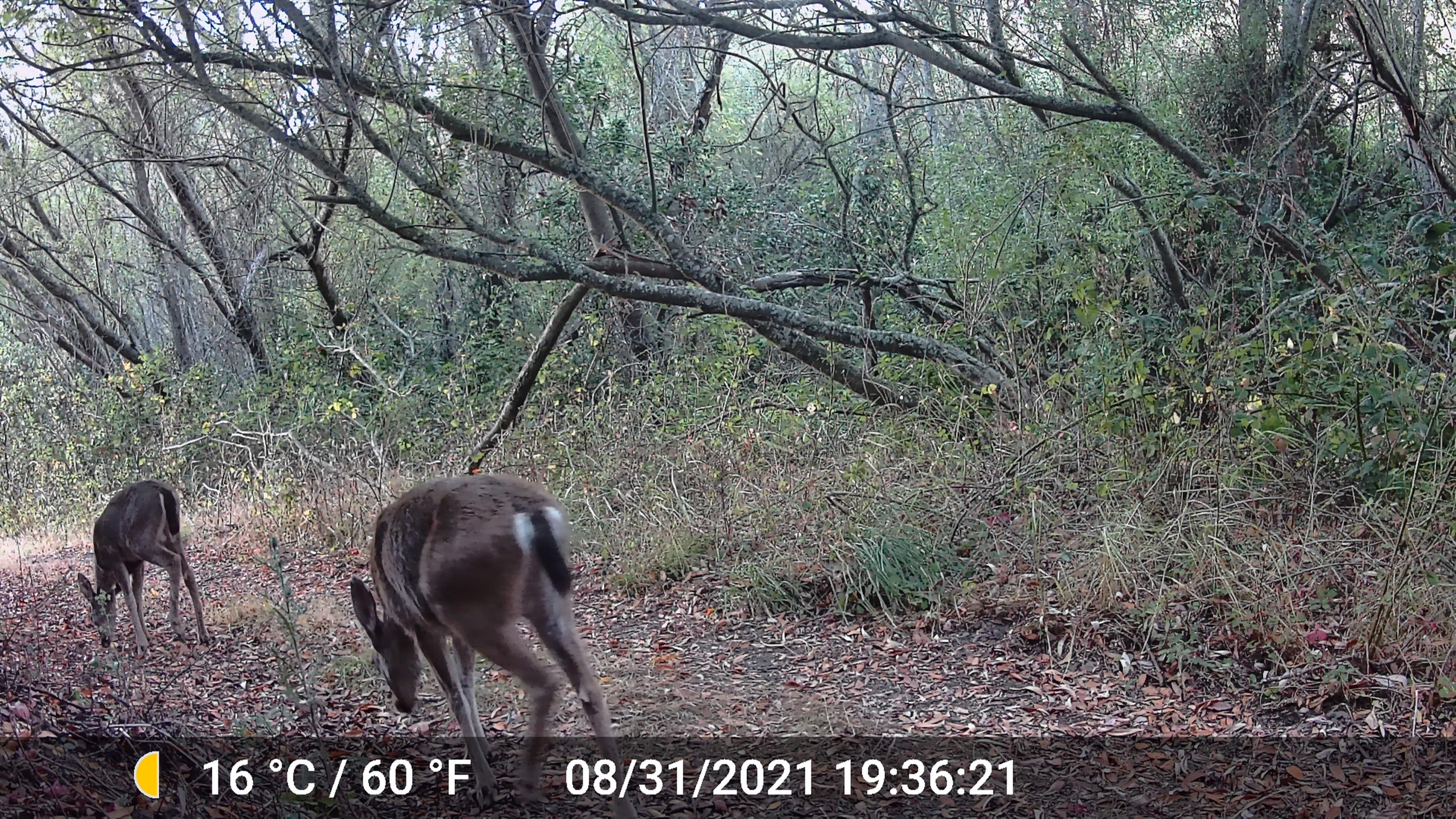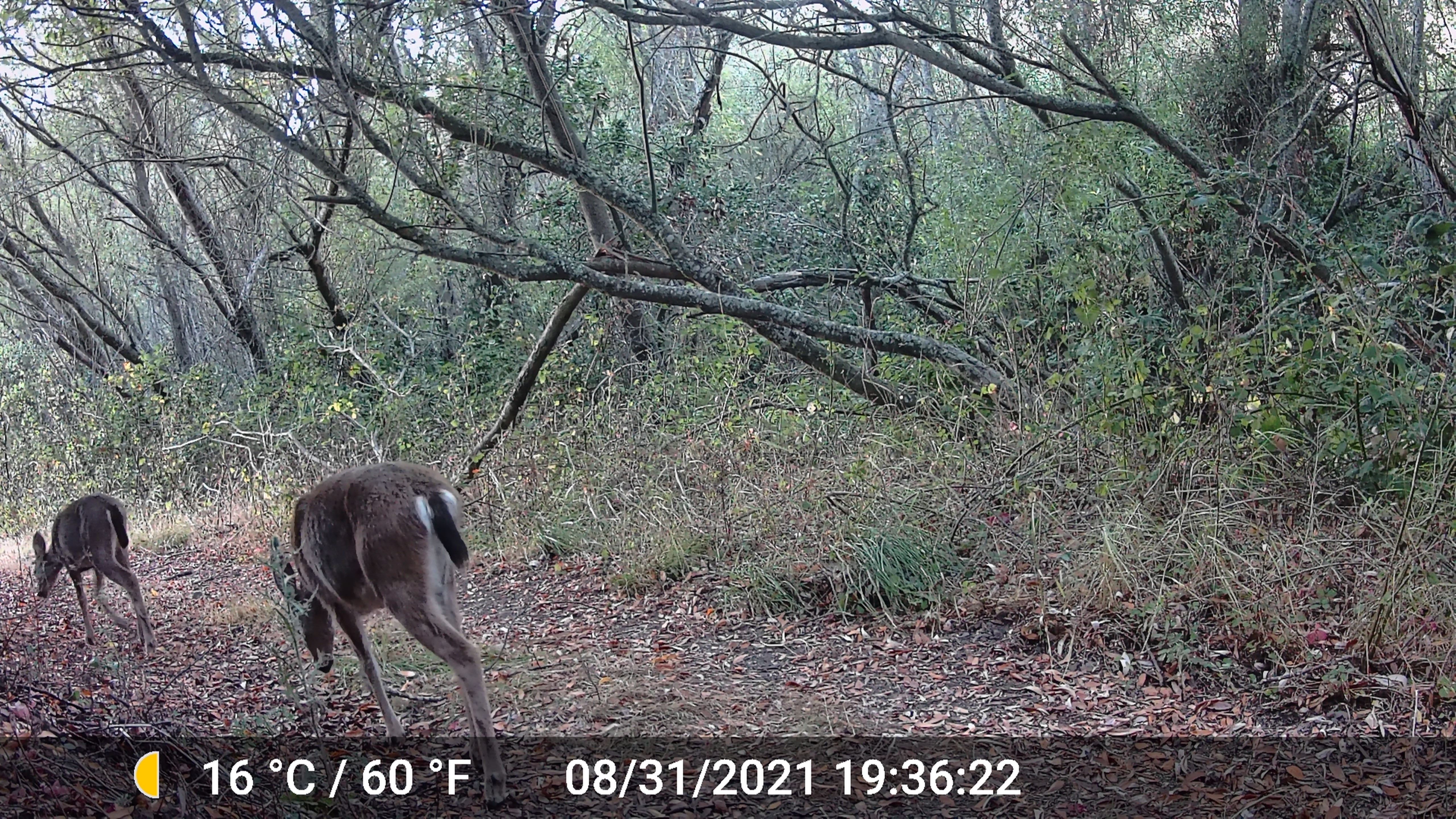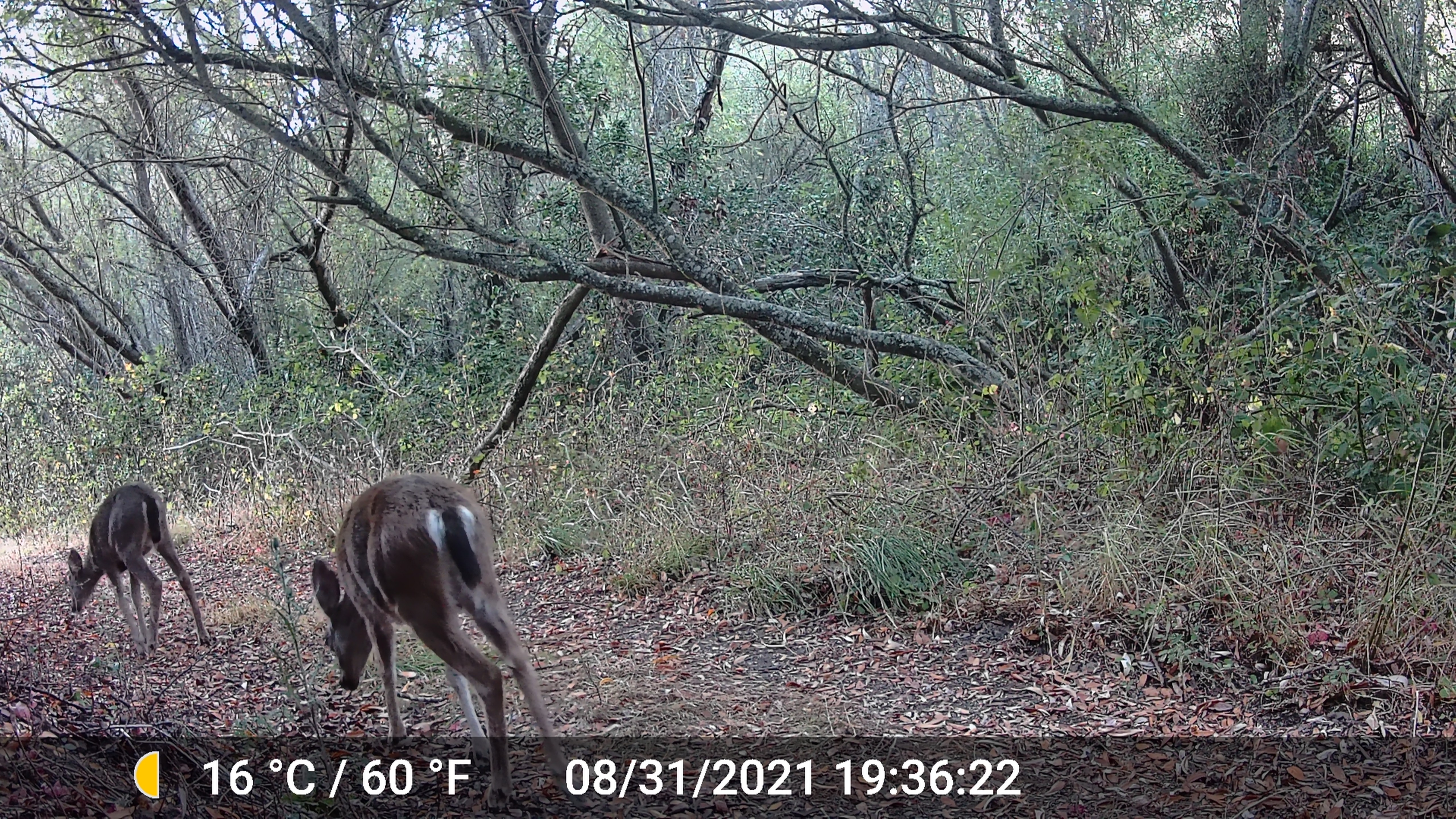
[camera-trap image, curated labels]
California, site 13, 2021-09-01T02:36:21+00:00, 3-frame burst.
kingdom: Animalia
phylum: Chordata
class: Mammalia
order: Artiodactyla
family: Cervidae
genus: Odocoileus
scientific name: Odocoileus hemionus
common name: mule deer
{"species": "mule deer (Odocoileus hemionus)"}